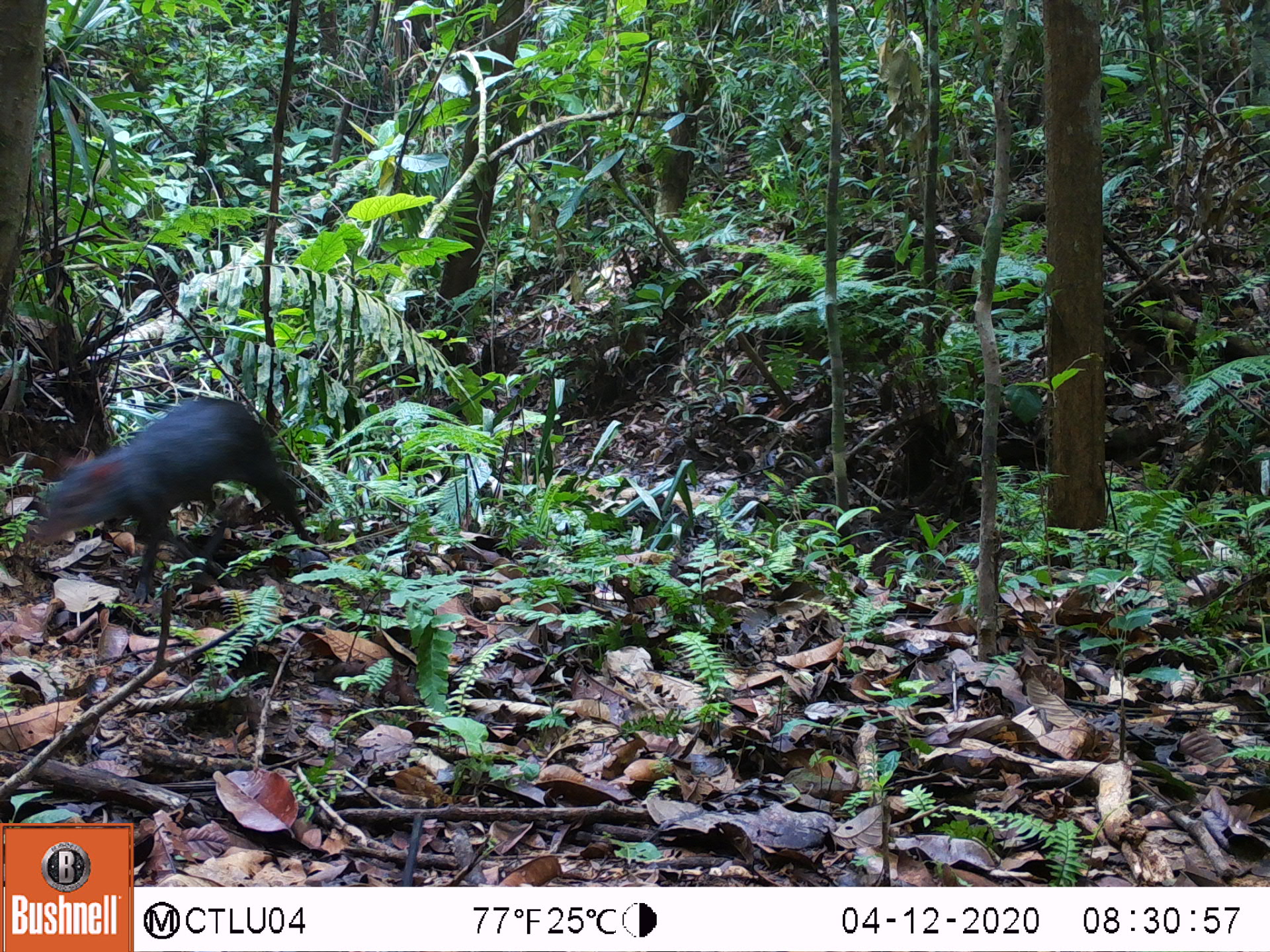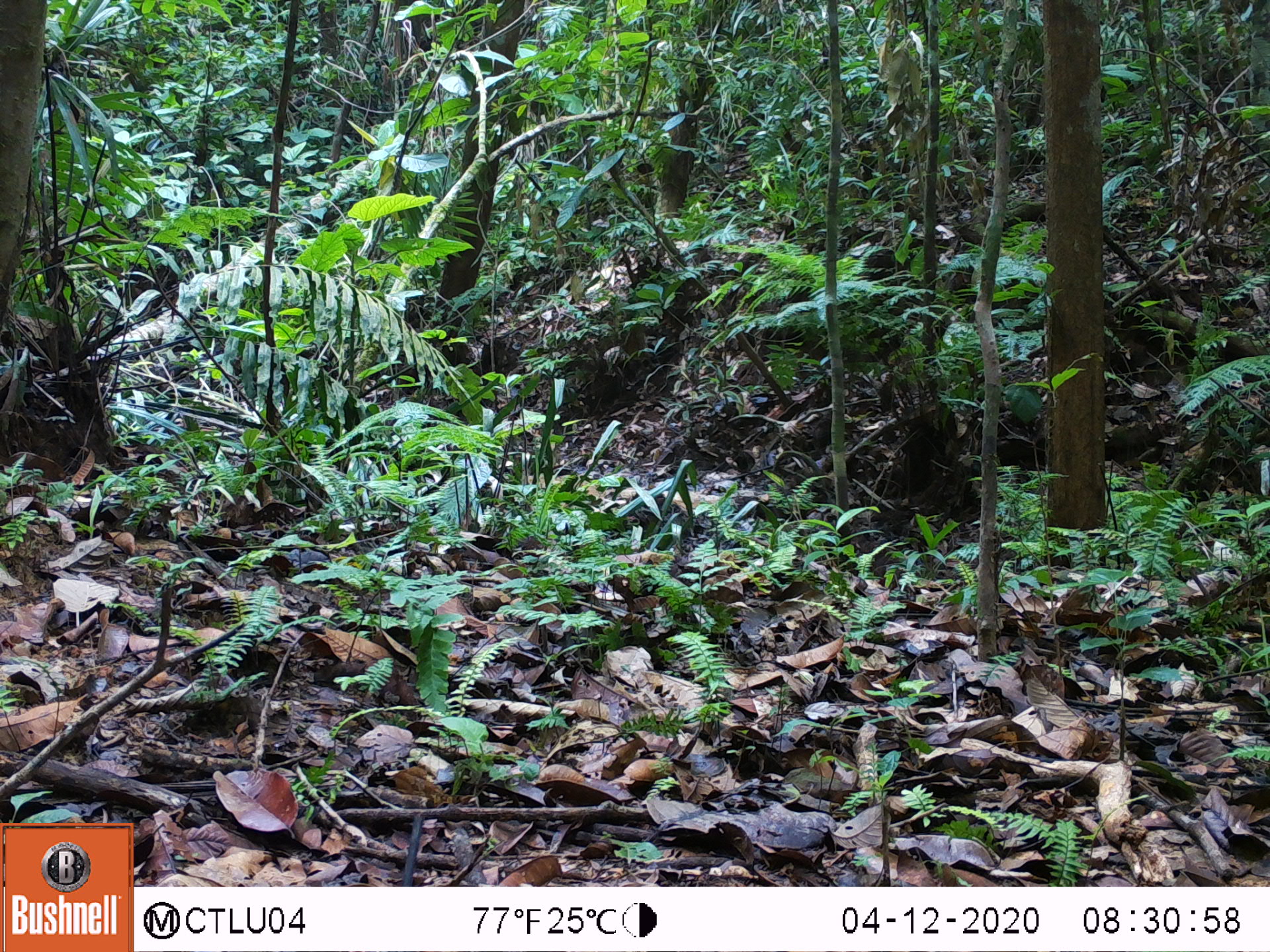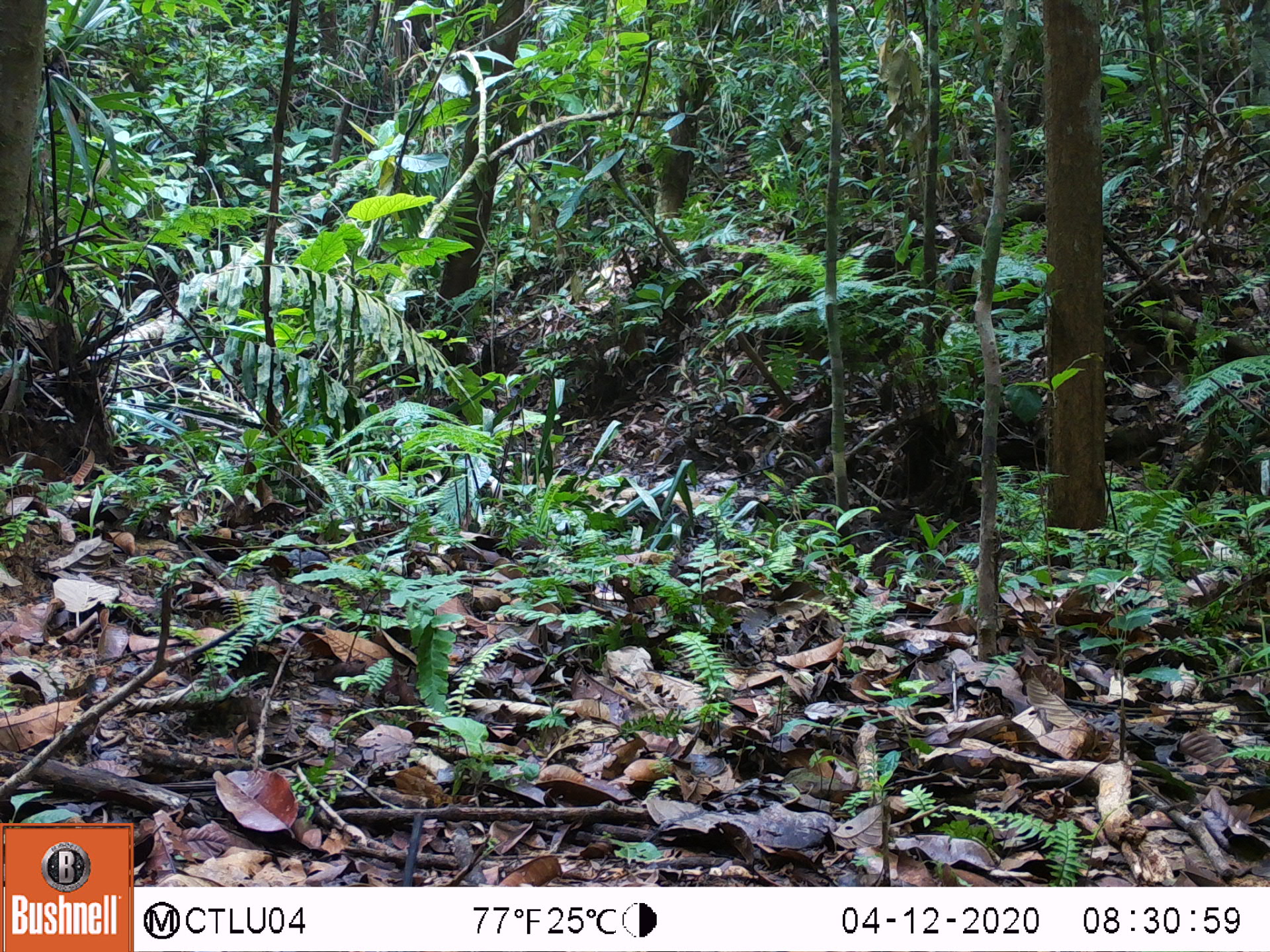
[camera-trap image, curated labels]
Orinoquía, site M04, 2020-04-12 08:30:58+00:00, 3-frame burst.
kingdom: Animalia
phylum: Chordata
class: Mammalia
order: Rodentia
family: Dasyproctidae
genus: Dasyprocta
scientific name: Dasyprocta fuliginosa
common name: black agouti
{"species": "black agouti (Dasyprocta fuliginosa)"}